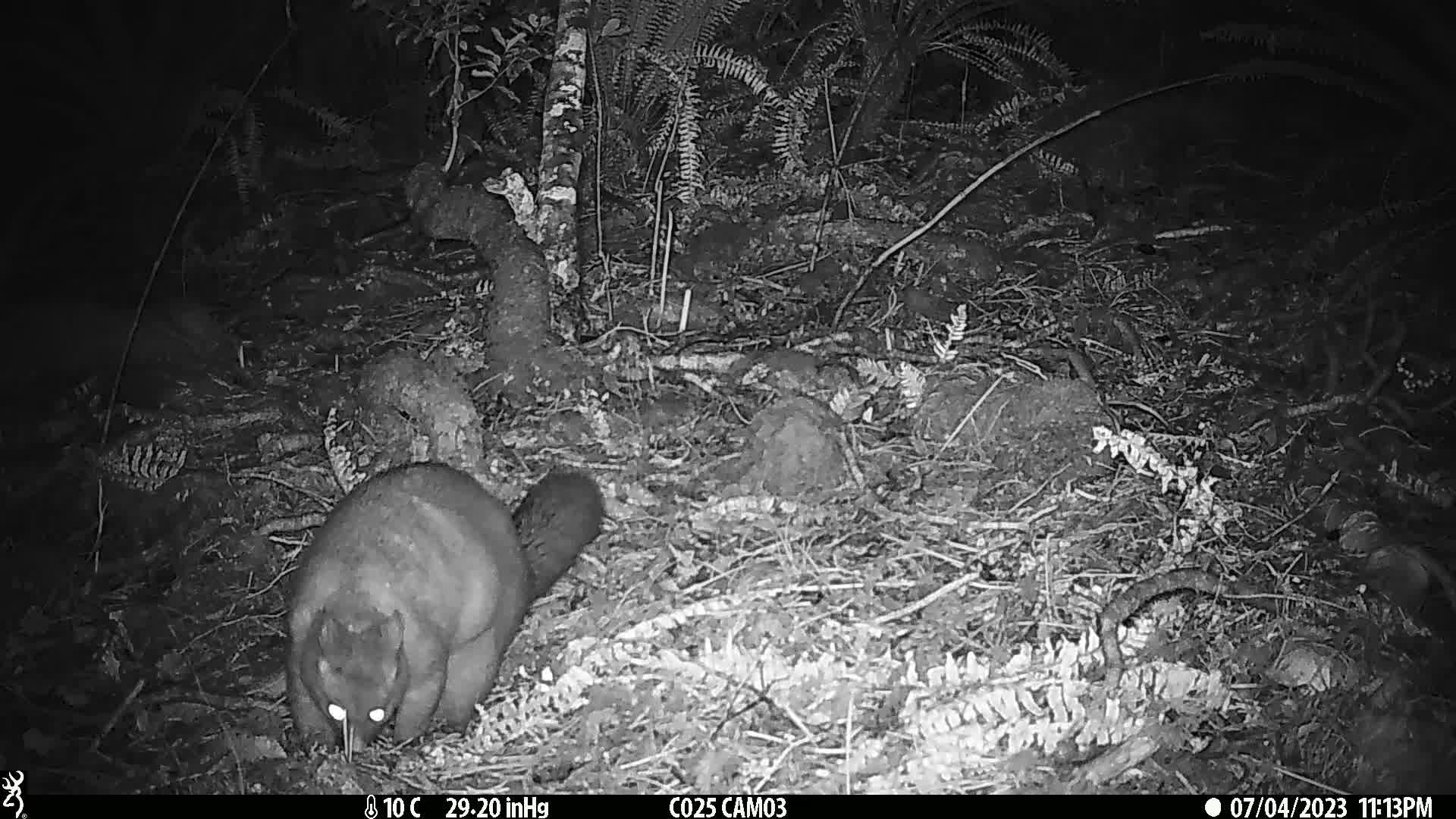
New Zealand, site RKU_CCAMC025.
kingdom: Animalia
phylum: Chordata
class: Mammalia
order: Diprotodontia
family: Phalangeridae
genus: Trichosurus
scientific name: Trichosurus vulpecula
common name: common brushtail possum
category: possum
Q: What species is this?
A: Possum (common brushtail possum) (Trichosurus vulpecula).